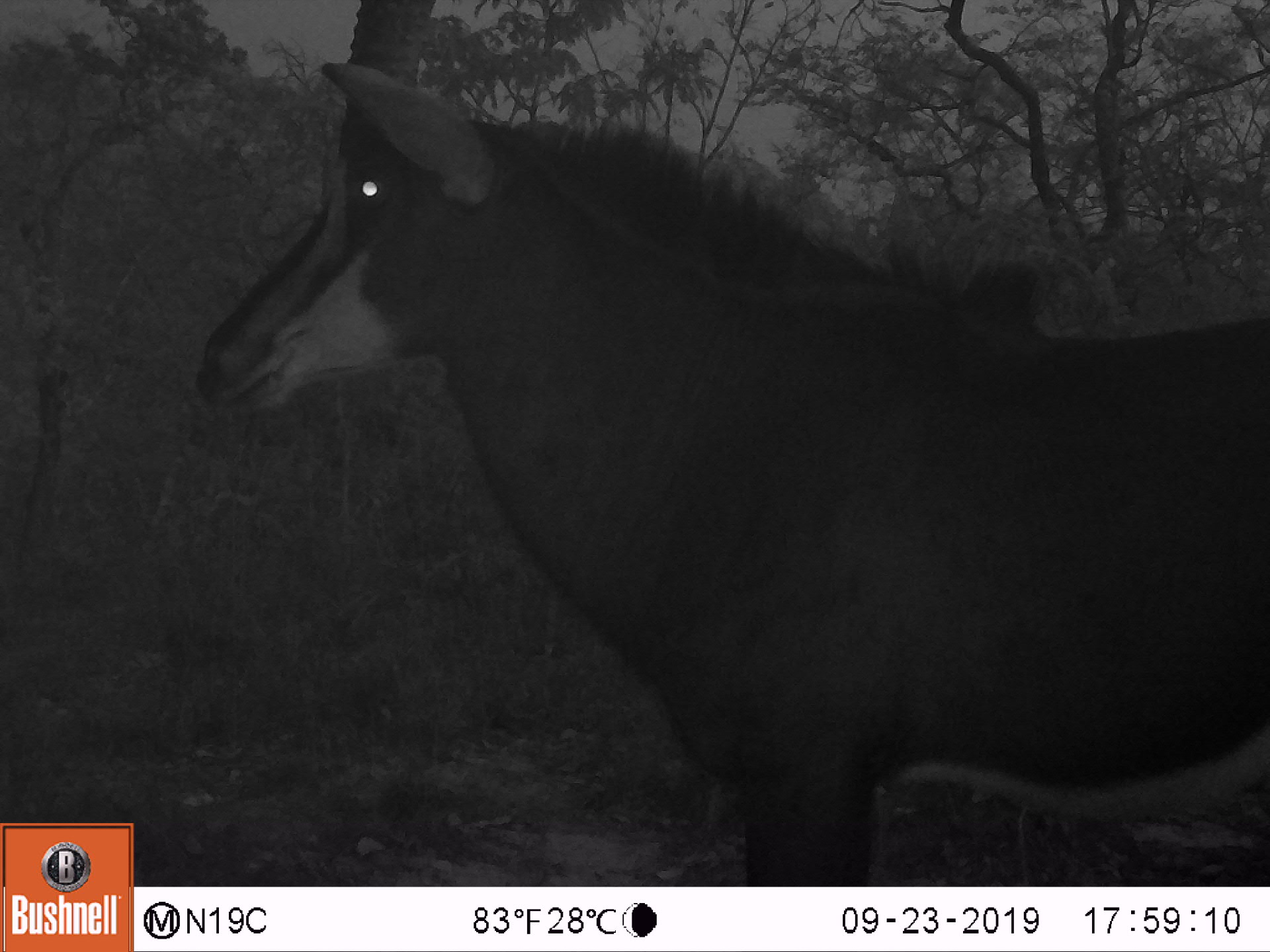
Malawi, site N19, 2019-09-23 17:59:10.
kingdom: Animalia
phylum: Chordata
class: Mammalia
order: Artiodactyla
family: Bovidae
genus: Hippotragus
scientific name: Hippotragus niger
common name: sable antelope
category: sable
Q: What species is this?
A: Sable (sable antelope) (Hippotragus niger).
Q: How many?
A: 1.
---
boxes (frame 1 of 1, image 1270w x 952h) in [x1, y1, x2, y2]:
sable: [180, 0, 1268, 885]